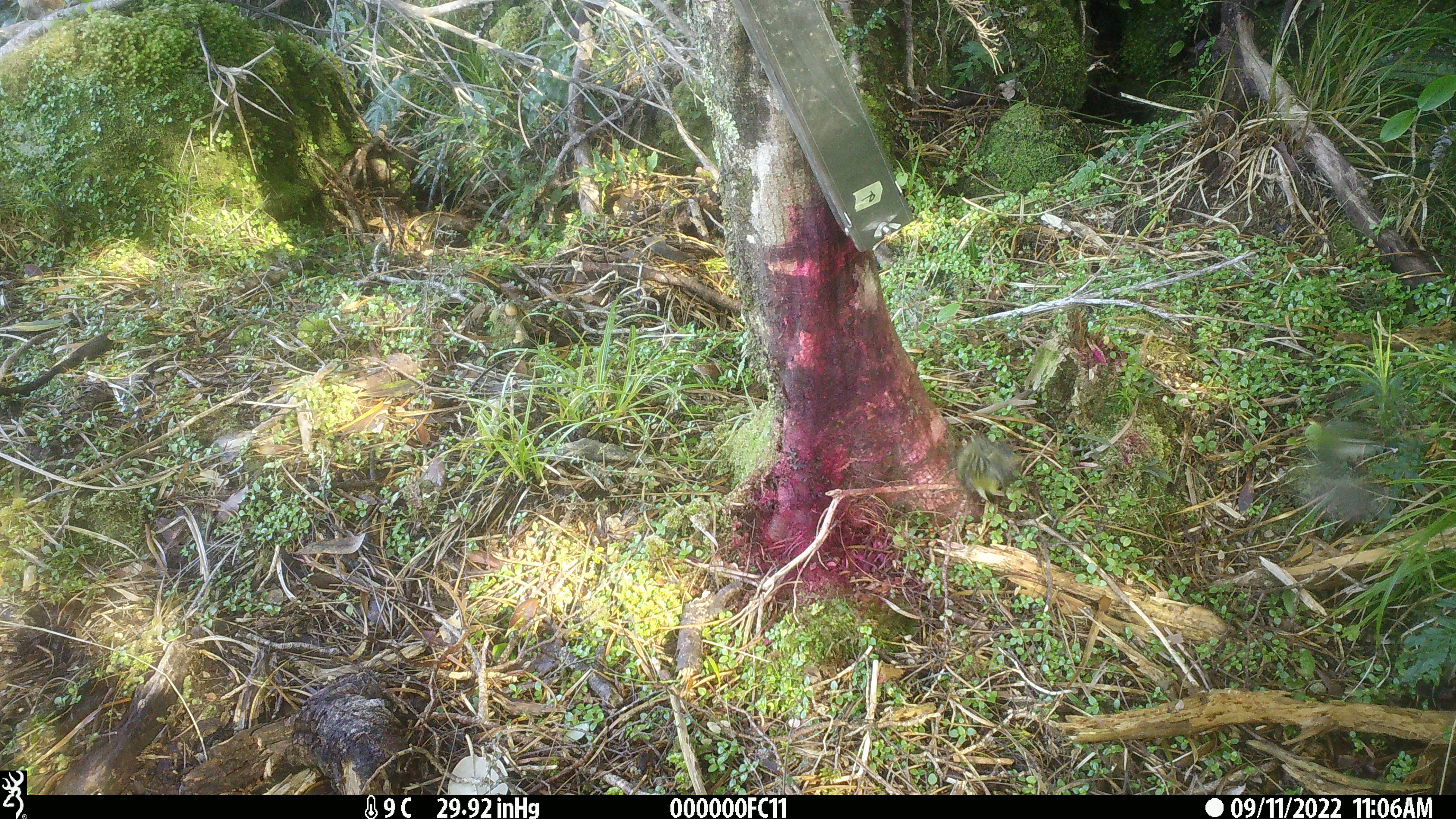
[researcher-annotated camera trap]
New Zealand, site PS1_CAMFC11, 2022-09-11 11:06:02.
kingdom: Animalia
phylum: Chordata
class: Aves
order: Passeriformes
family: Acanthisittidae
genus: Acanthisitta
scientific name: Acanthisitta chloris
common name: rifleman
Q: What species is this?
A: Rifleman (Acanthisitta chloris).